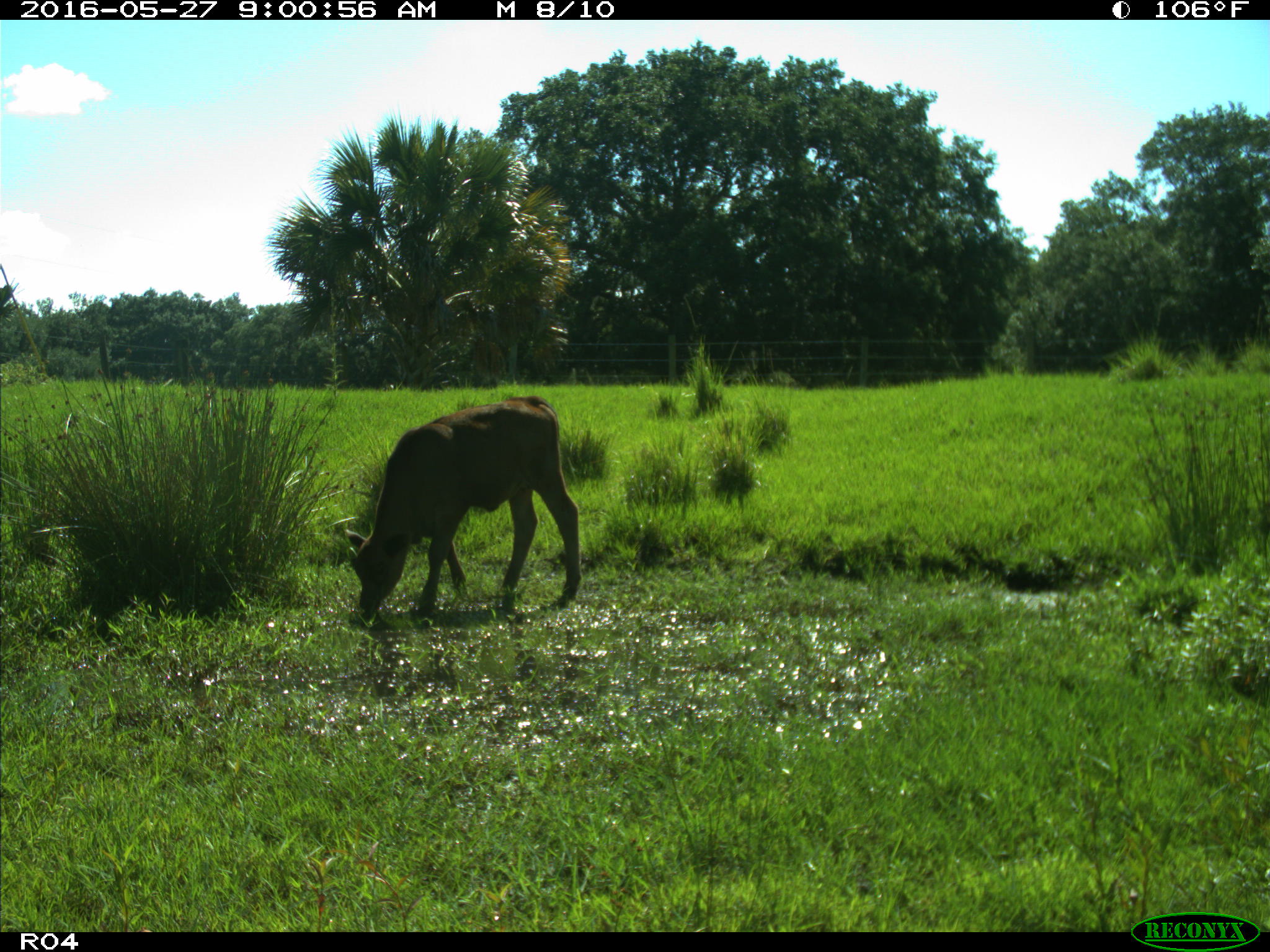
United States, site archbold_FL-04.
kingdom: Animalia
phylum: Chordata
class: Mammalia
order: Artiodactyla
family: Bovidae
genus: Bos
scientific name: Bos taurus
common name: domestic cow